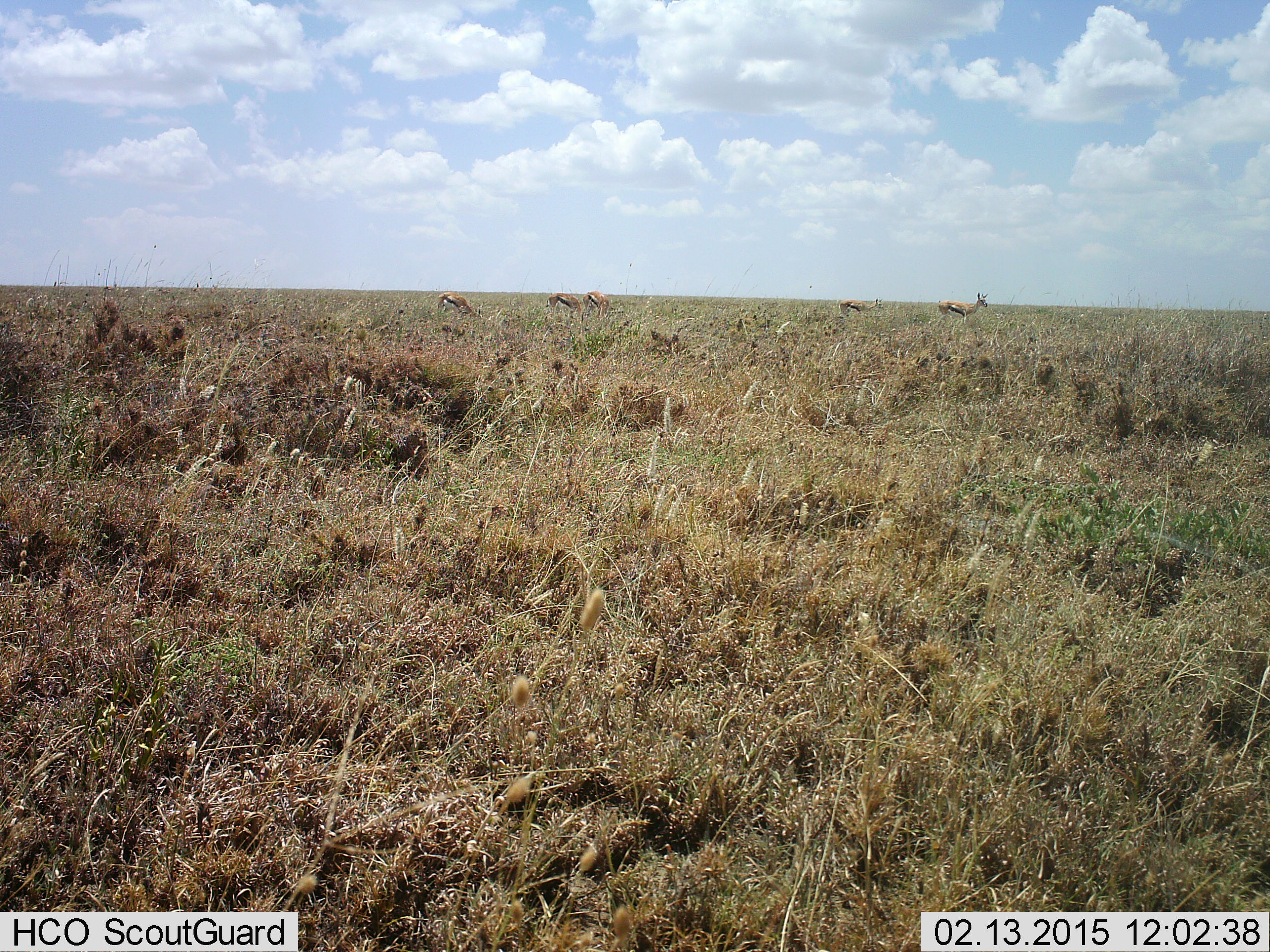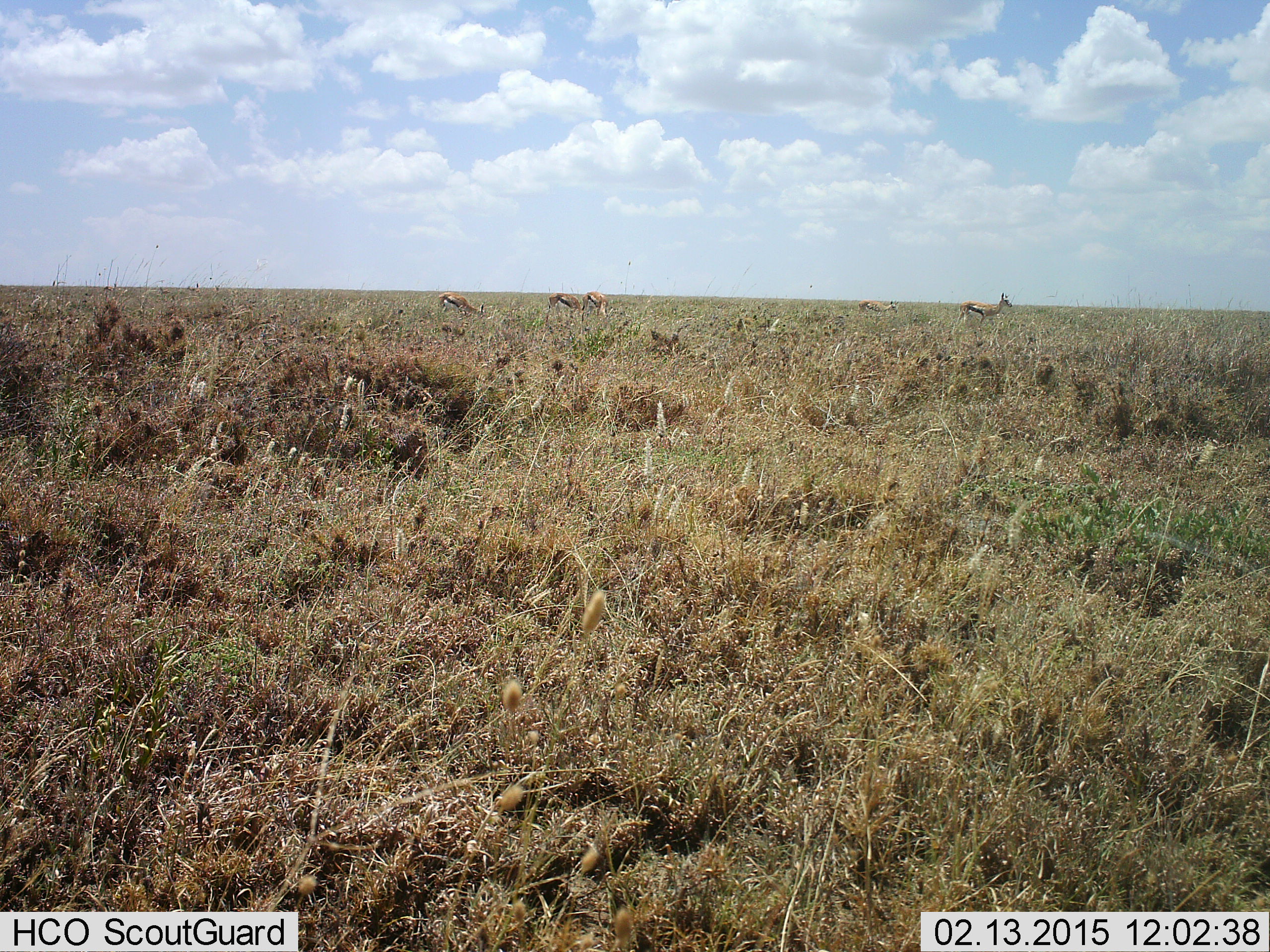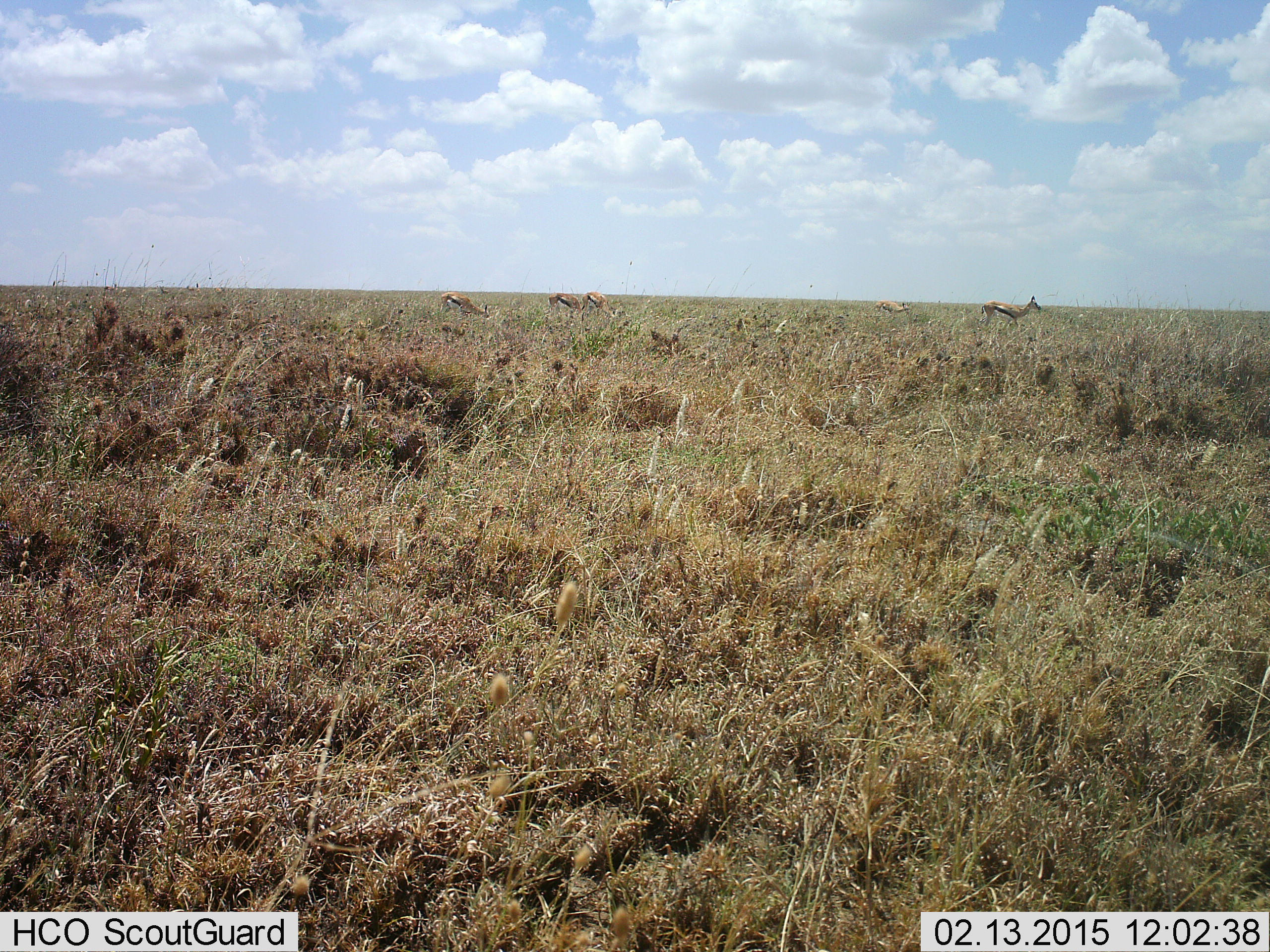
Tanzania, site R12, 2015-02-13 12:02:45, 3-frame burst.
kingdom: Animalia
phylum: Chordata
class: Mammalia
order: Artiodactyla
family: Bovidae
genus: Eudorcas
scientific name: Eudorcas thomsonii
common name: thomson's gazelle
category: gazellethomsons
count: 5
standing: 20%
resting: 0%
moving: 80%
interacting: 0%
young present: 0%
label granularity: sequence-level